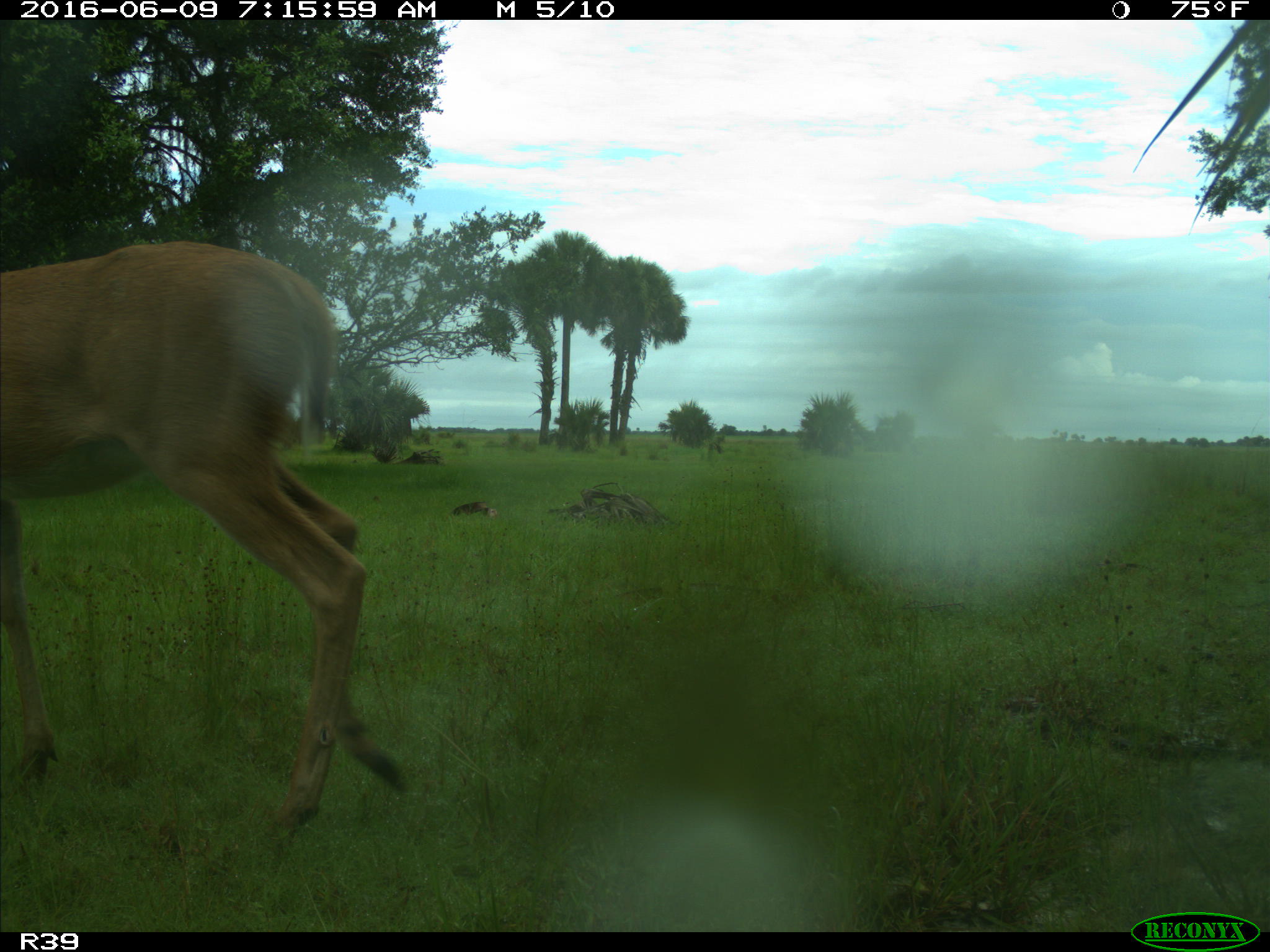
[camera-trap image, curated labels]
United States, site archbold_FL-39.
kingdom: Animalia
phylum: Chordata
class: Mammalia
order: Artiodactyla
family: Cervidae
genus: Odocoileus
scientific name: Odocoileus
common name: deer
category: unidentified deer